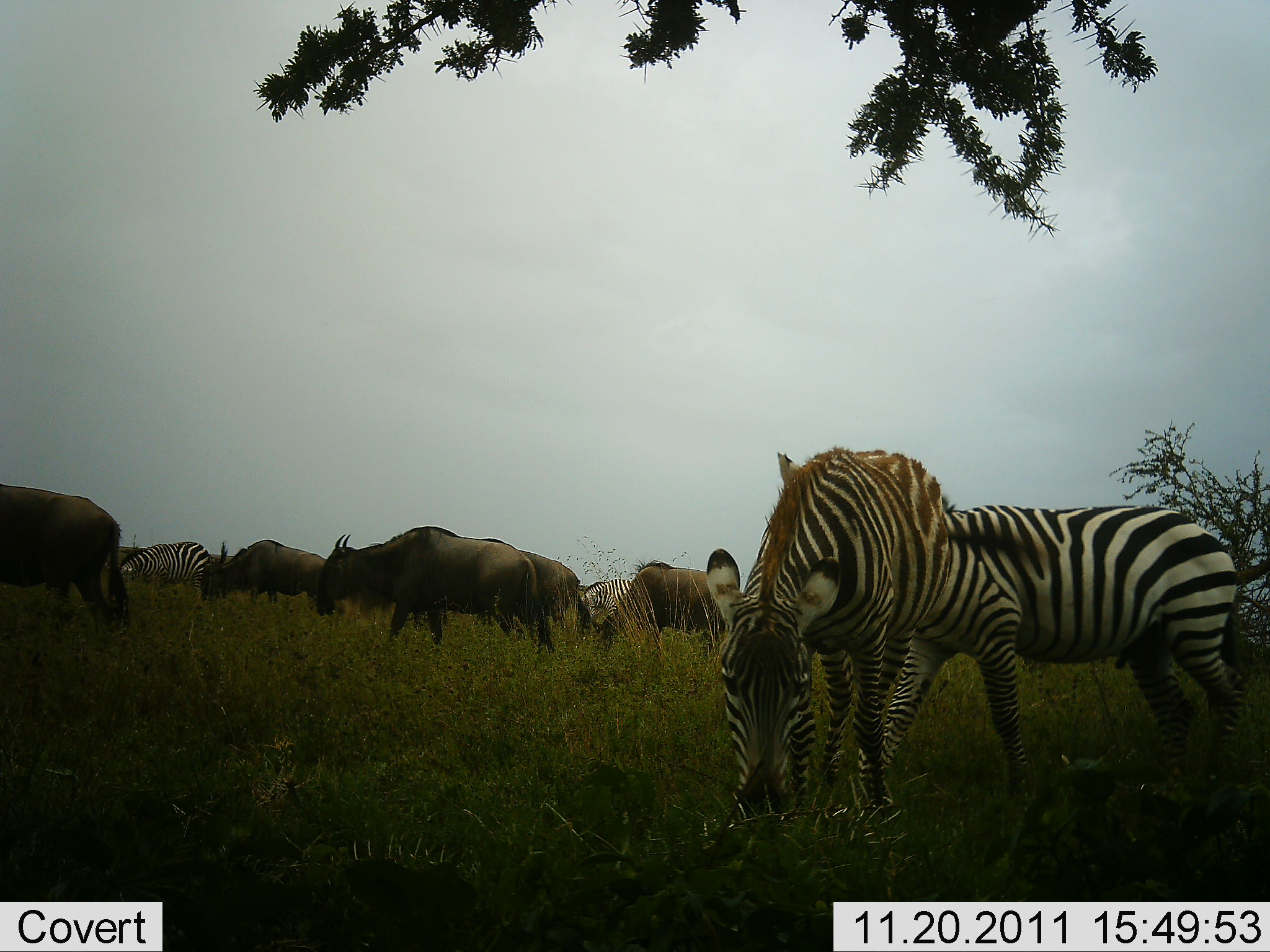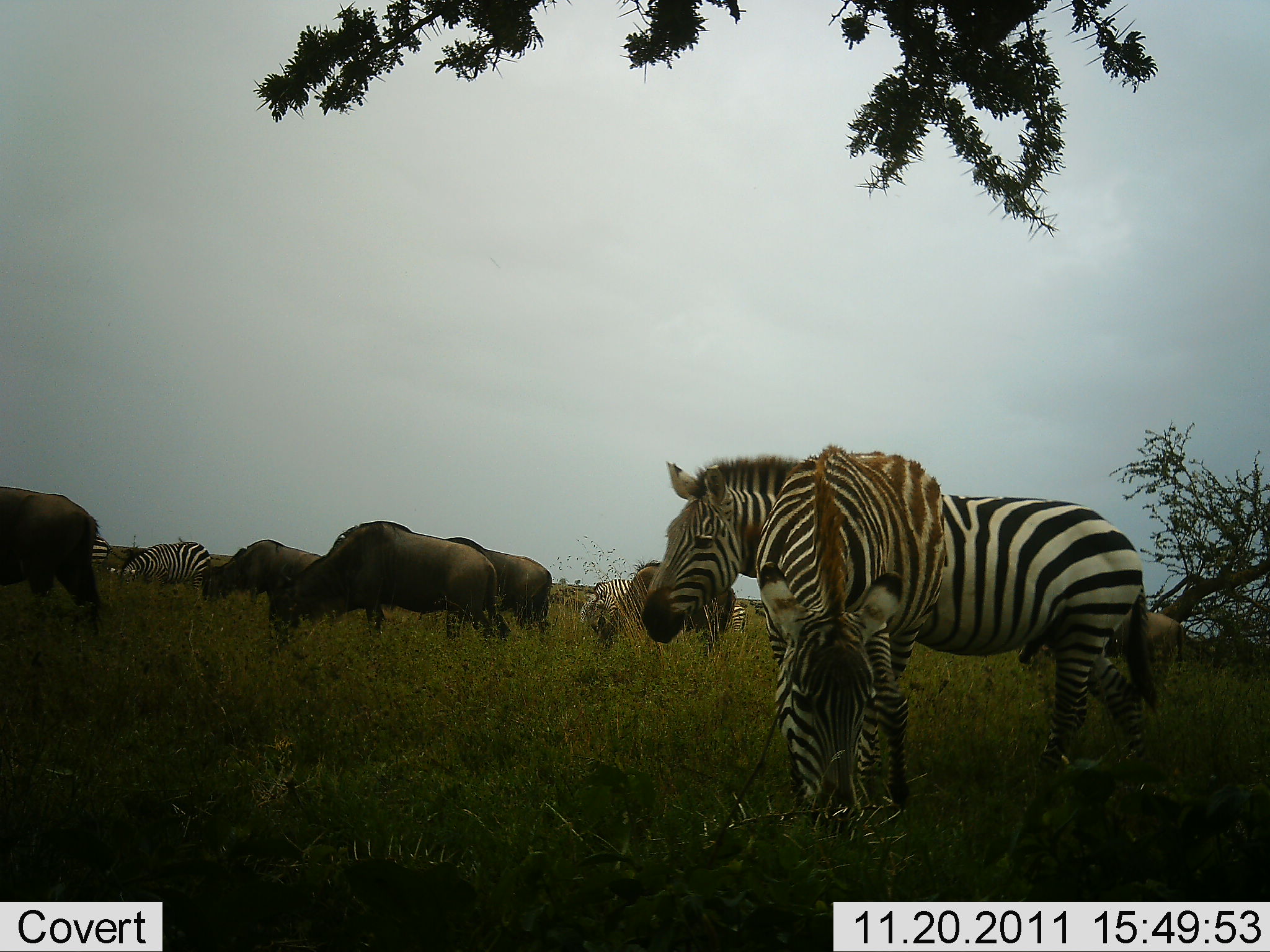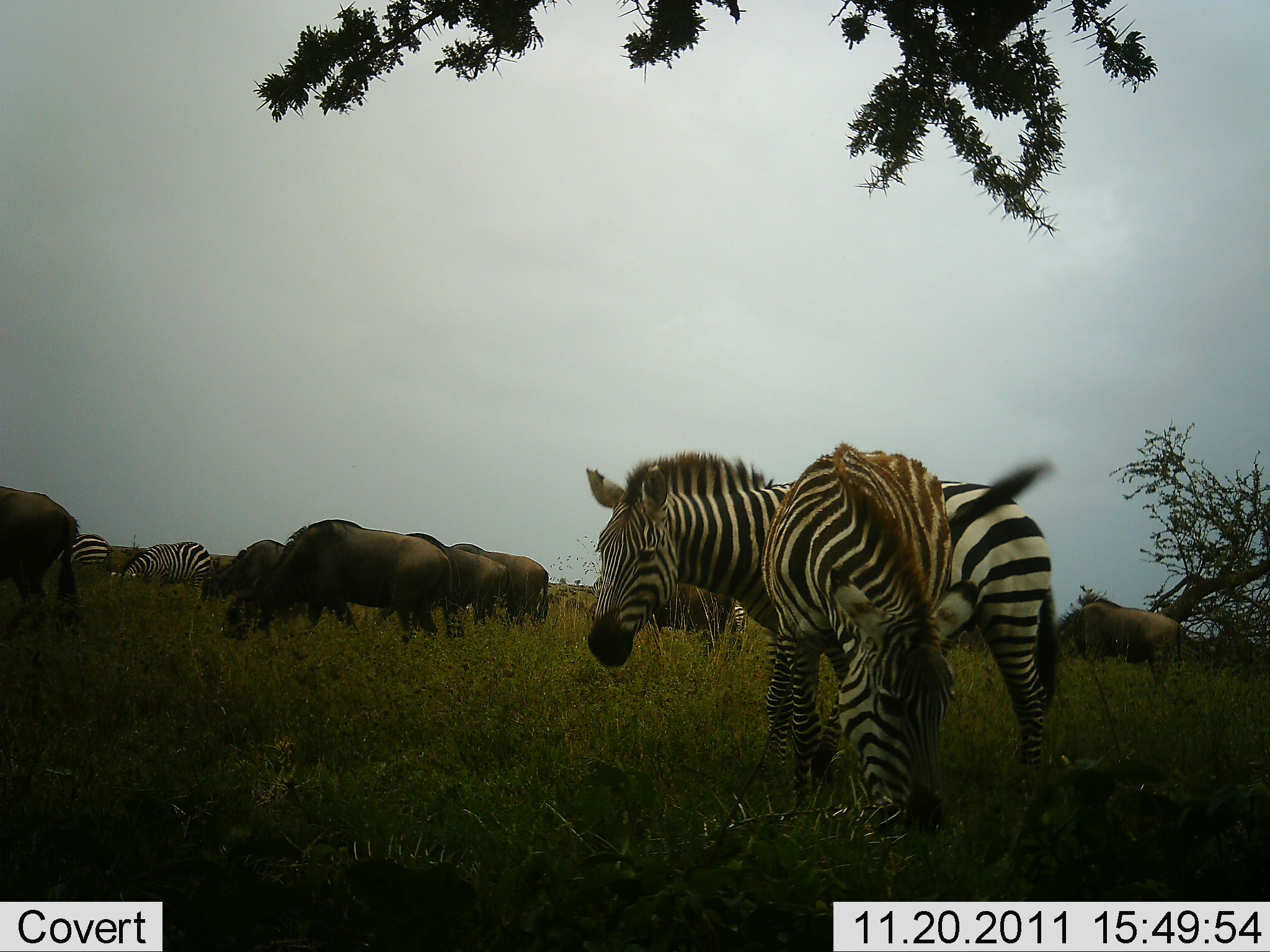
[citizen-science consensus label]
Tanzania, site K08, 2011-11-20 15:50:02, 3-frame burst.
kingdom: Animalia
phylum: Chordata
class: Mammalia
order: Artiodactyla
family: Bovidae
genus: Connochaetes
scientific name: Connochaetes taurinus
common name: blue wildebeest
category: wildebeest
Wildebeest (blue wildebeest) (Connochaetes taurinus), count 5. Behavior (volunteer vote fractions): standing 33%, resting 0%, moving 42%, interacting 0%. Young present (vote fraction): 0%. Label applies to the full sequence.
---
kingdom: Animalia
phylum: Chordata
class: Mammalia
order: Perissodactyla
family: Equidae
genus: Equus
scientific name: Equus quagga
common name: plains zebra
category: zebra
Zebra (plains zebra) (Equus quagga), count 5. Behavior (volunteer vote fractions): standing 50%, resting 6%, moving 44%, interacting 0%. Young present (vote fraction): 0%. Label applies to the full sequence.